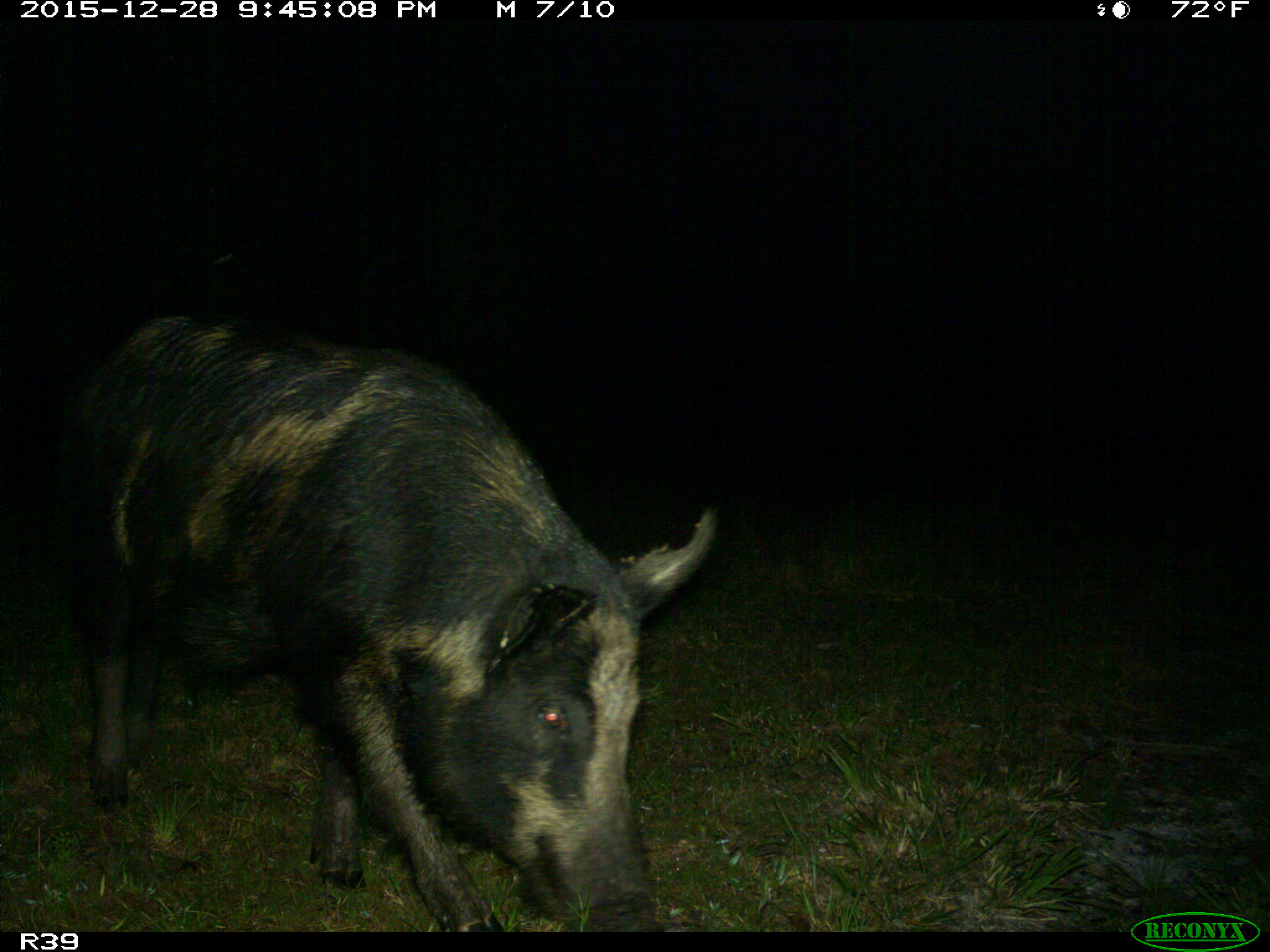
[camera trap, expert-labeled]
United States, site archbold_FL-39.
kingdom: Animalia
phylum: Chordata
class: Mammalia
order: Artiodactyla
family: Suidae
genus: Sus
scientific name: Sus scrofa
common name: wild boar